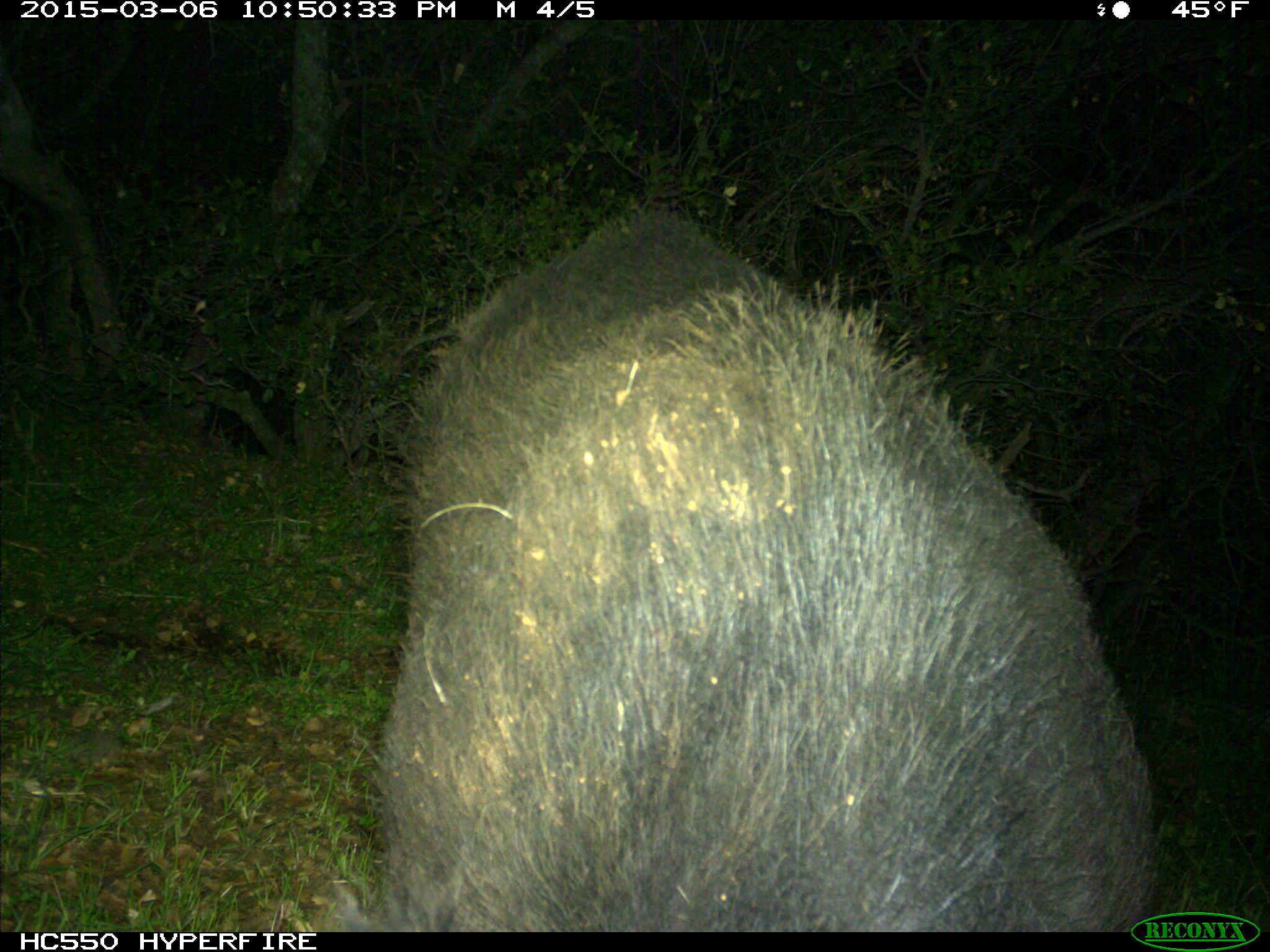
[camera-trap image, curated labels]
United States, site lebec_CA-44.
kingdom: Animalia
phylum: Chordata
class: Mammalia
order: Artiodactyla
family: Suidae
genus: Sus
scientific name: Sus scrofa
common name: wild boar